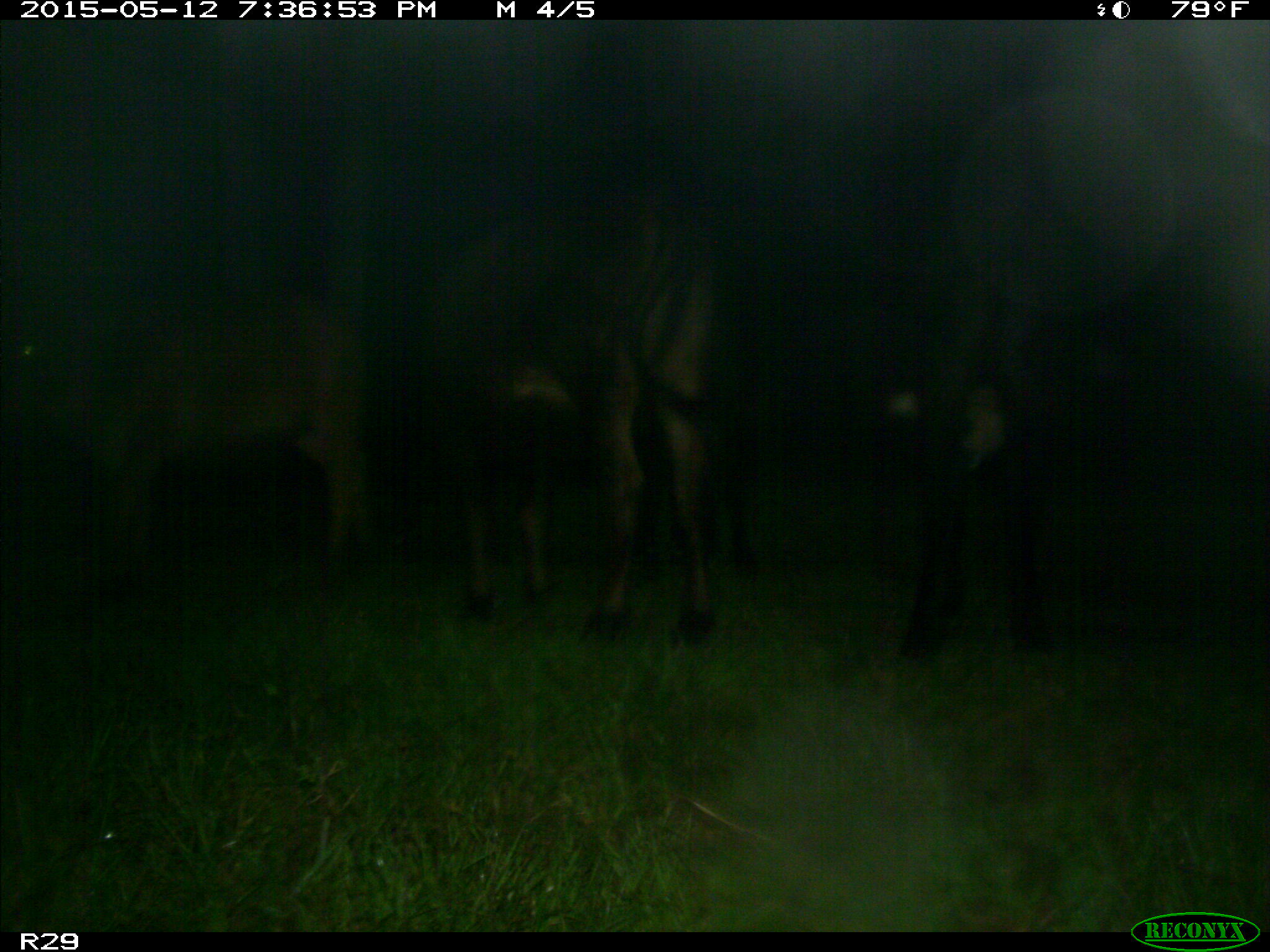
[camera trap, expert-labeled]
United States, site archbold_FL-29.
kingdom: Animalia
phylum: Chordata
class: Mammalia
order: Artiodactyla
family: Bovidae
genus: Bos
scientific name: Bos taurus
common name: domestic cow